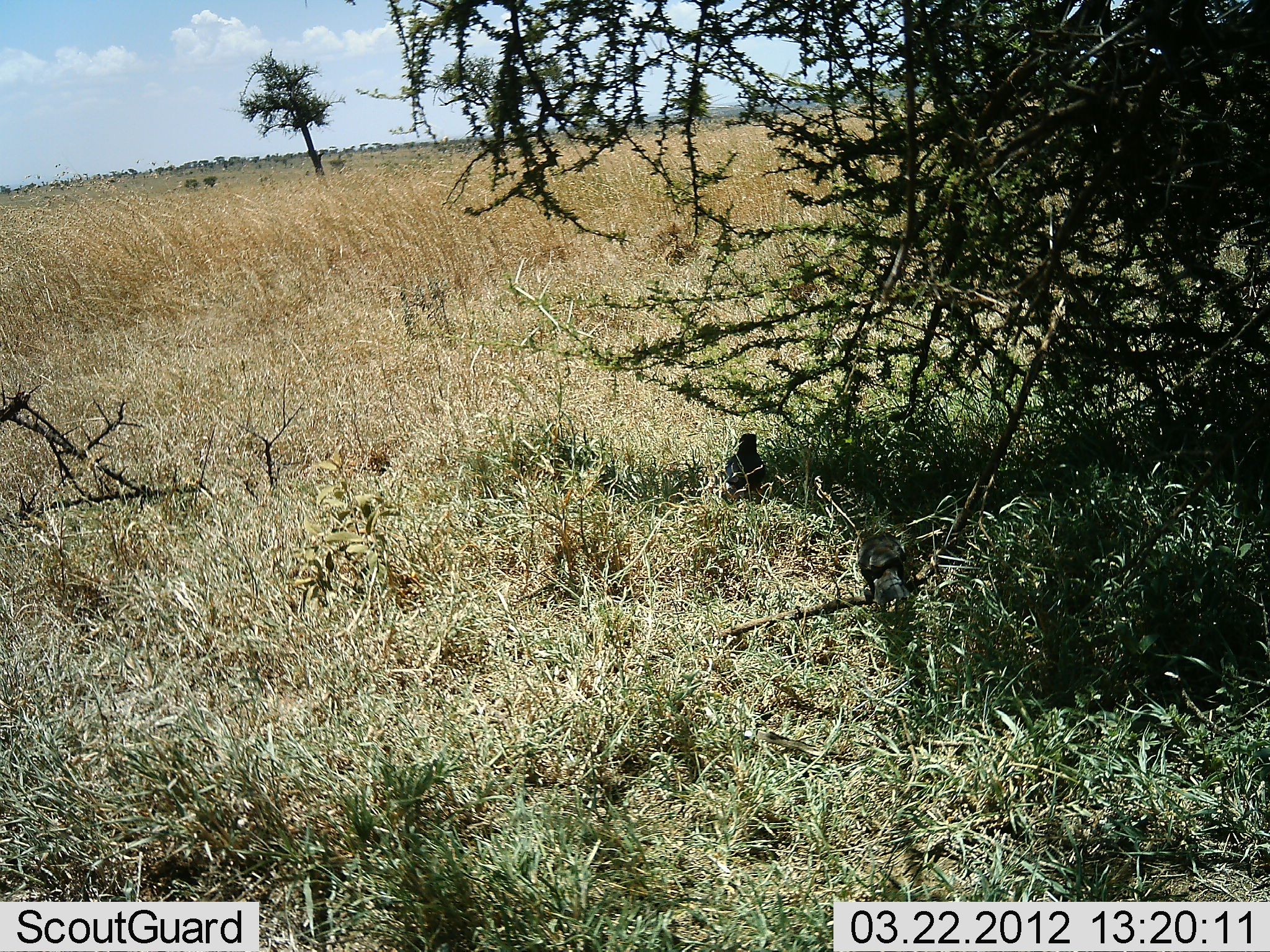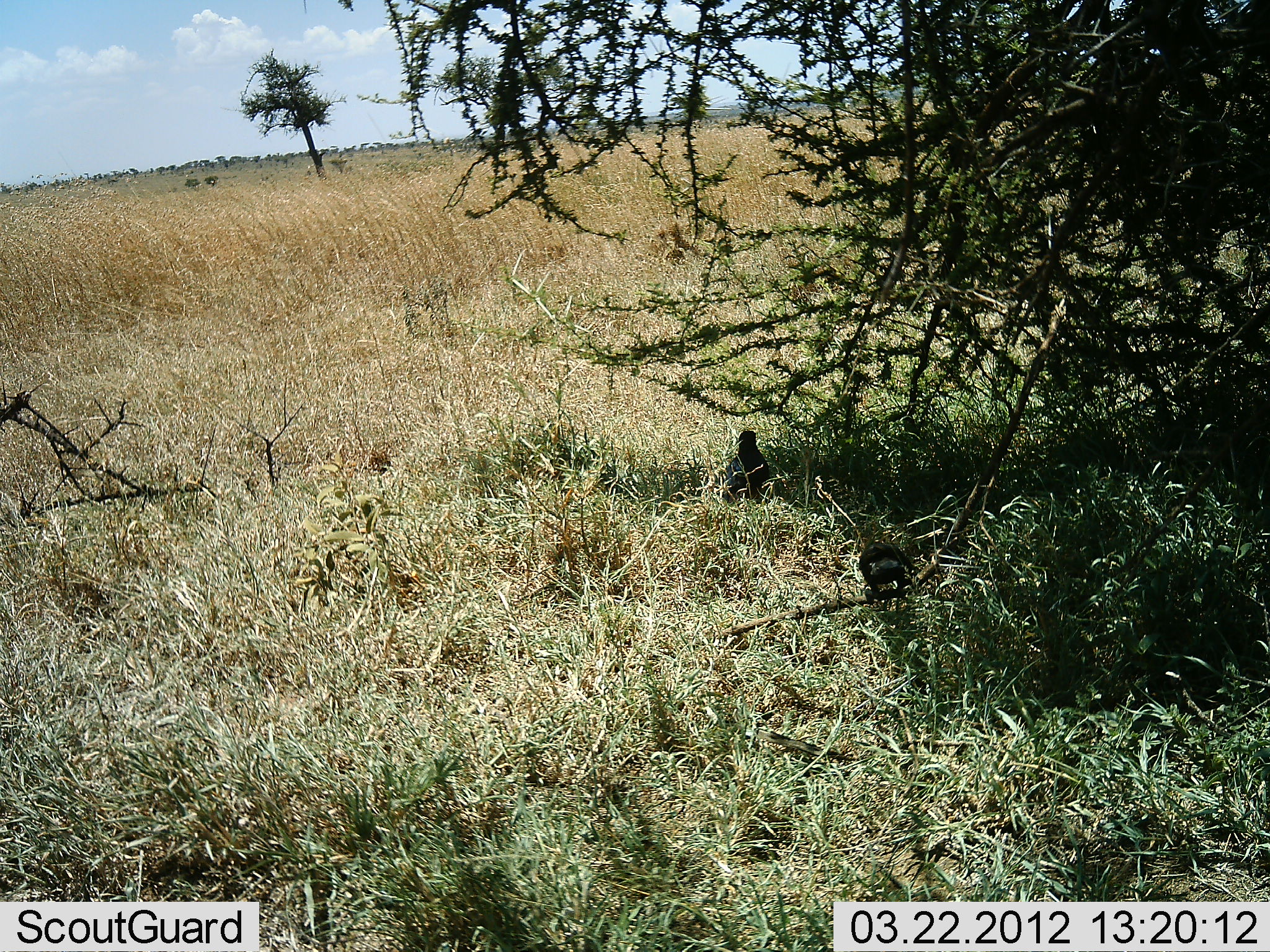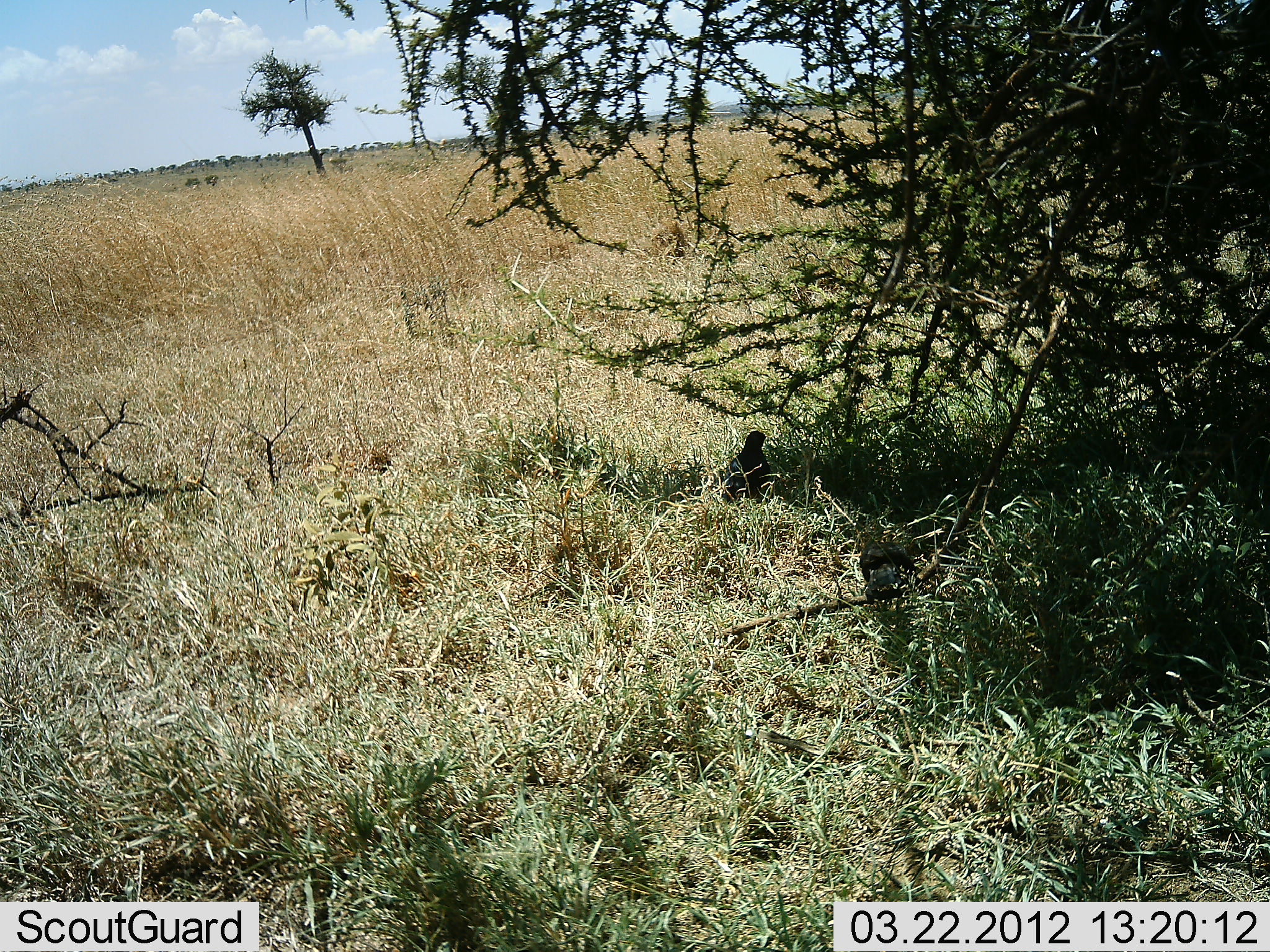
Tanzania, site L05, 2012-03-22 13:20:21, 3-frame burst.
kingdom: Animalia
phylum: Chordata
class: Aves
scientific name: Aves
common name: bird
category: otherbird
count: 2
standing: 57%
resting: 14%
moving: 21%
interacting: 0%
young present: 0%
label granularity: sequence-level